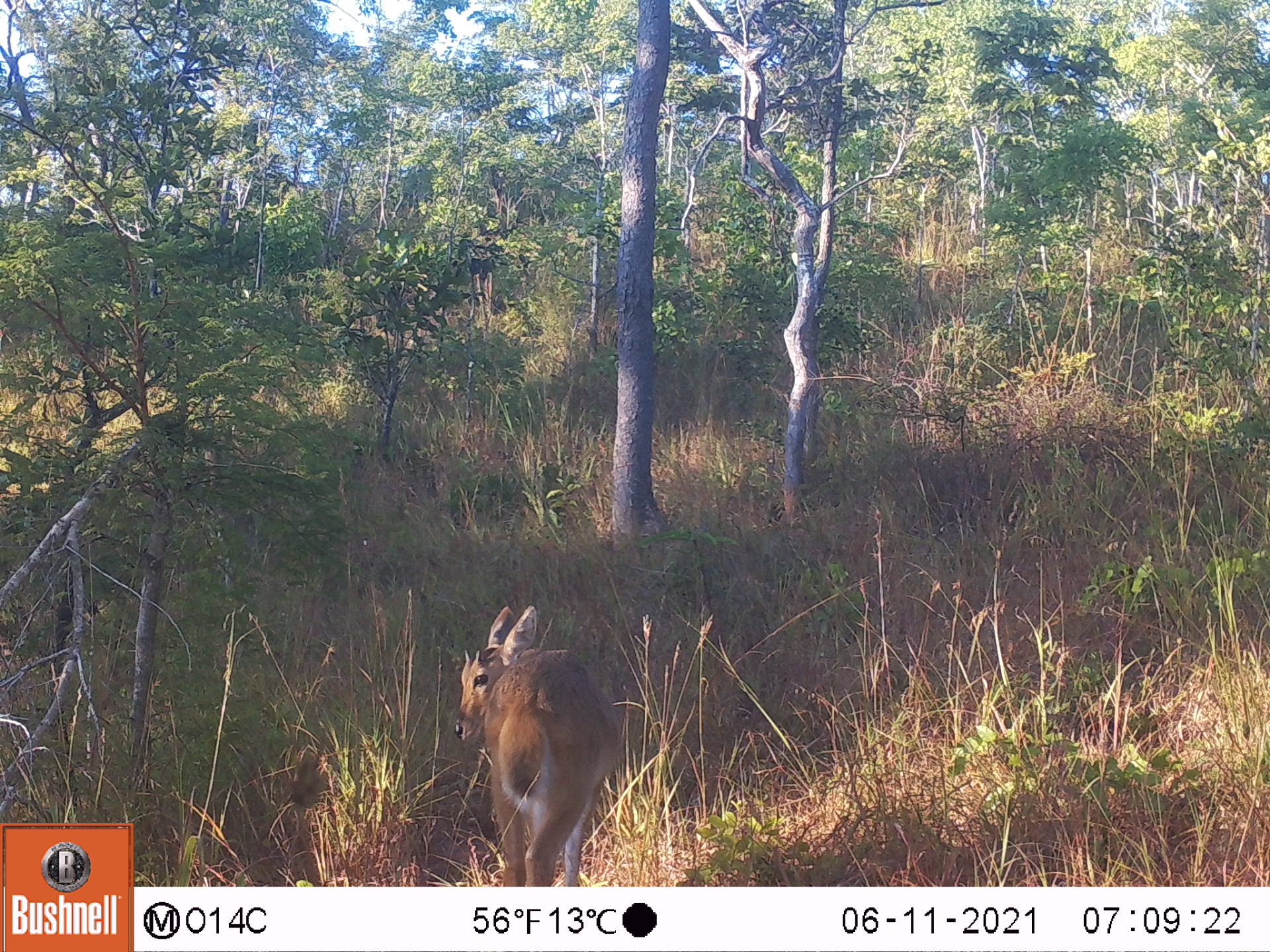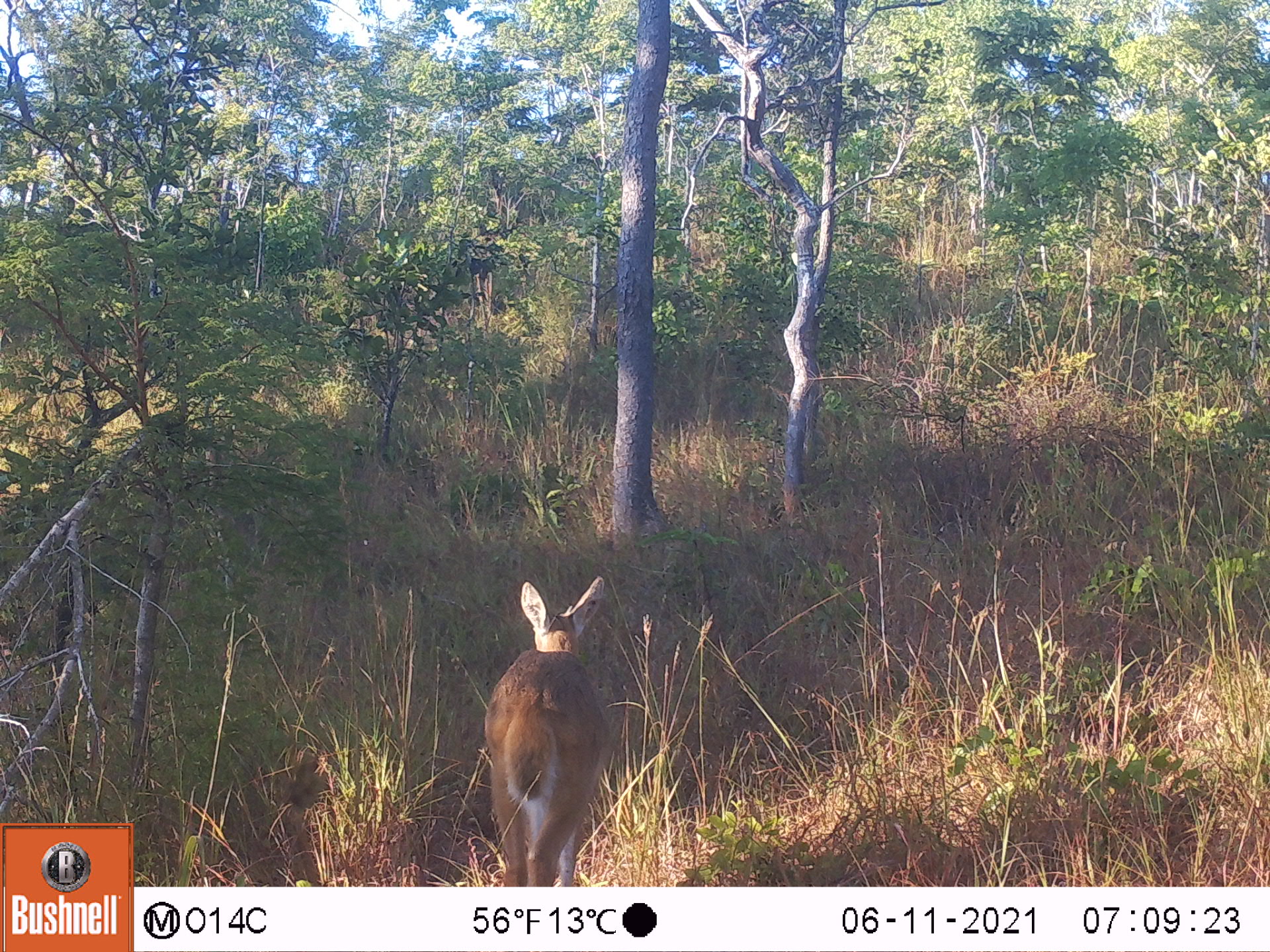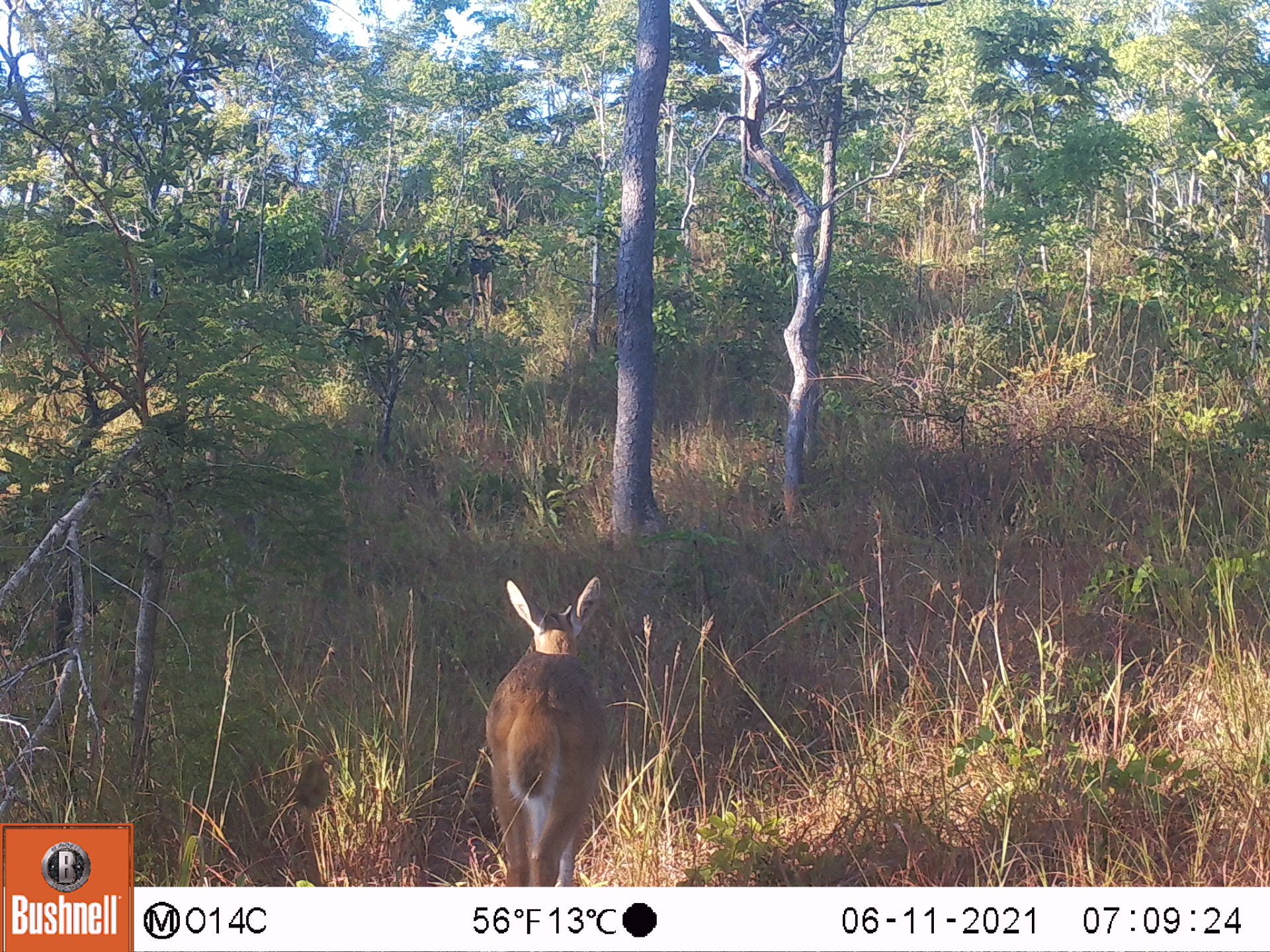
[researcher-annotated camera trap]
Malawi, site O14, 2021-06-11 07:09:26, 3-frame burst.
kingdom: Animalia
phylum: Chordata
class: Mammalia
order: Artiodactyla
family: Bovidae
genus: Redunca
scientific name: Redunca arundinum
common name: southern reedbuck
Southern reedbuck (Redunca arundinum), count 1.